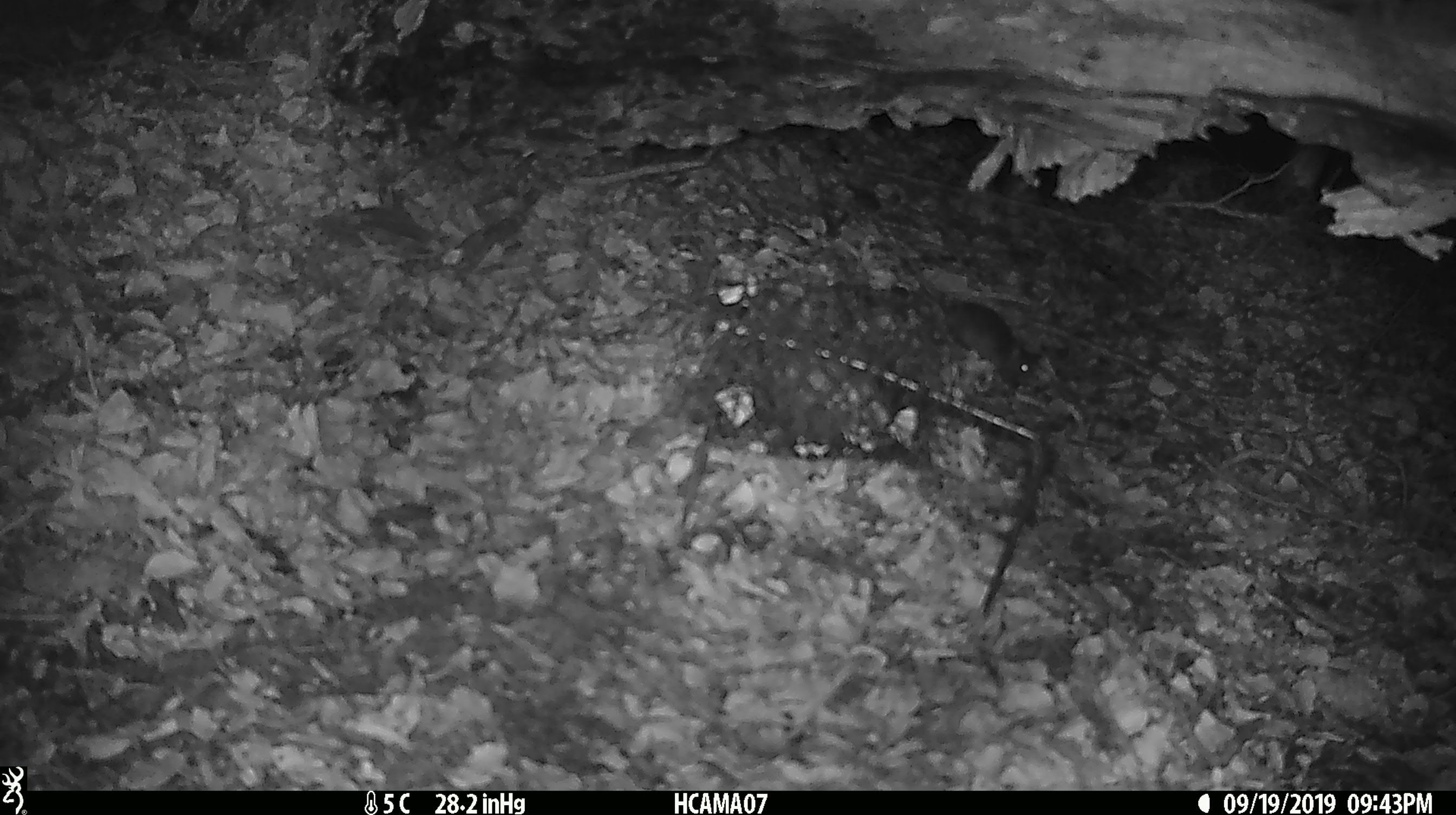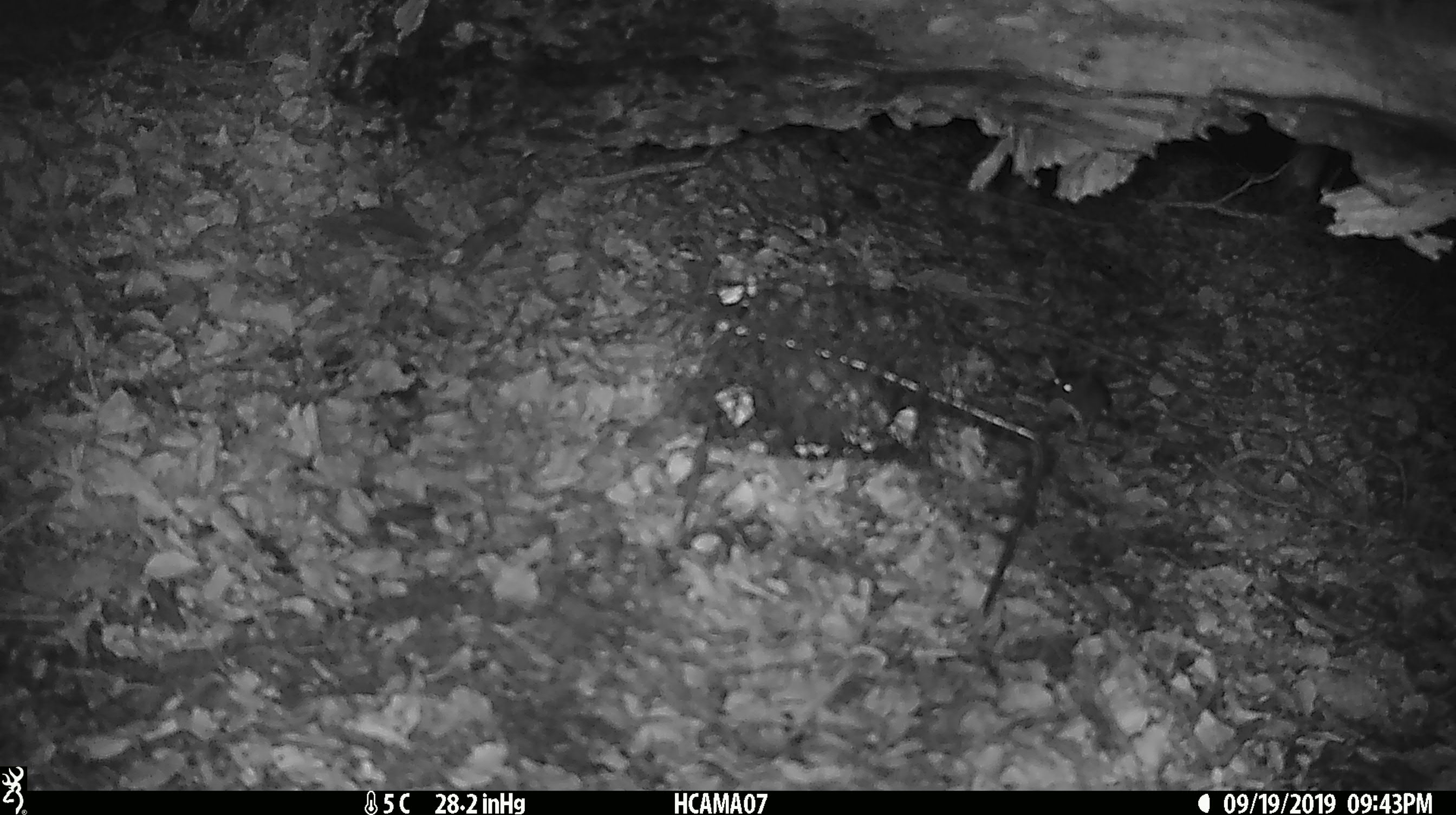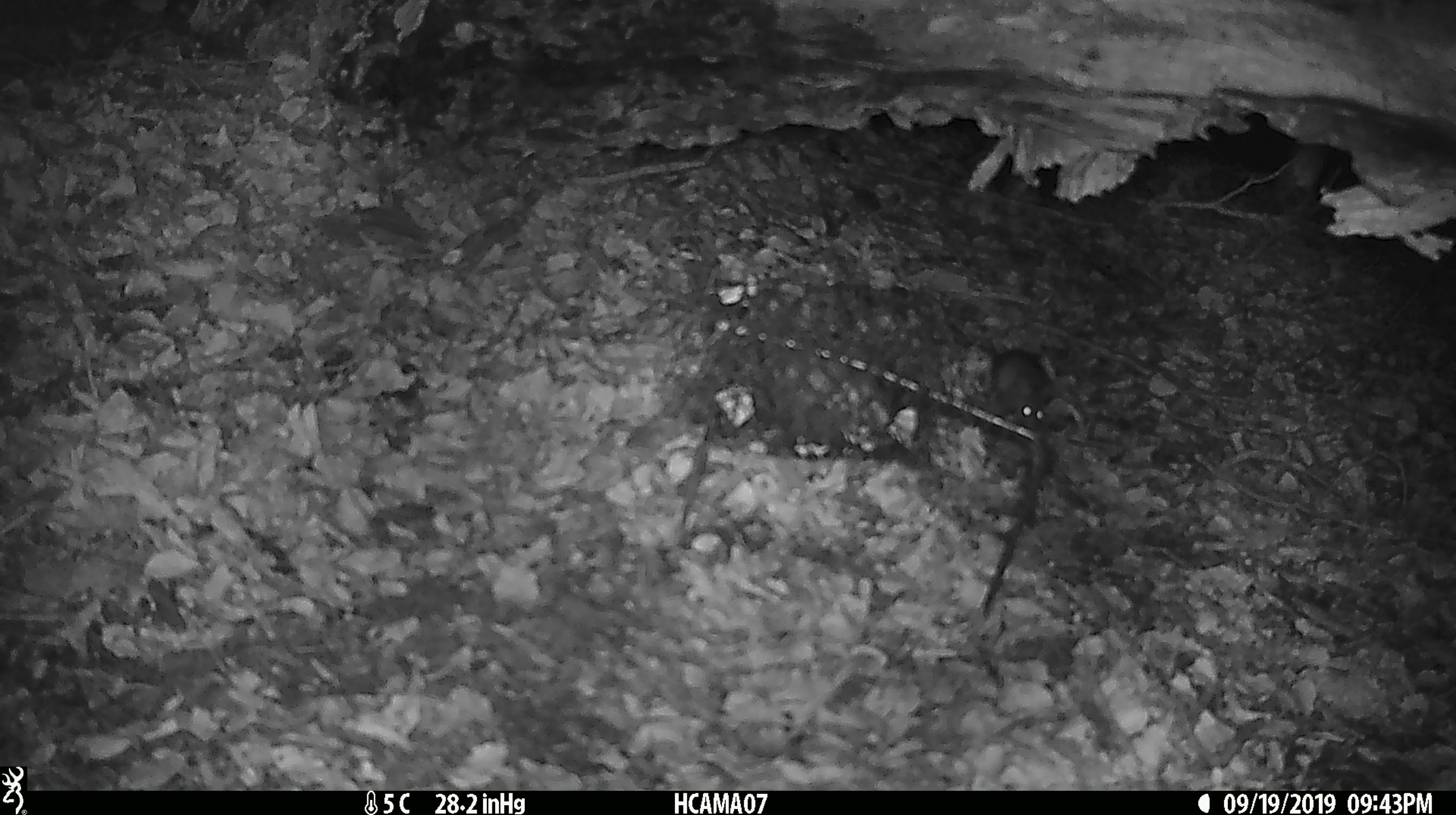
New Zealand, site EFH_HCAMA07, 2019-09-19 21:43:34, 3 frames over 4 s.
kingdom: Animalia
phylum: Chordata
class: Mammalia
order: Rodentia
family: Muridae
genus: Mus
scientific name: Mus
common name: mouse